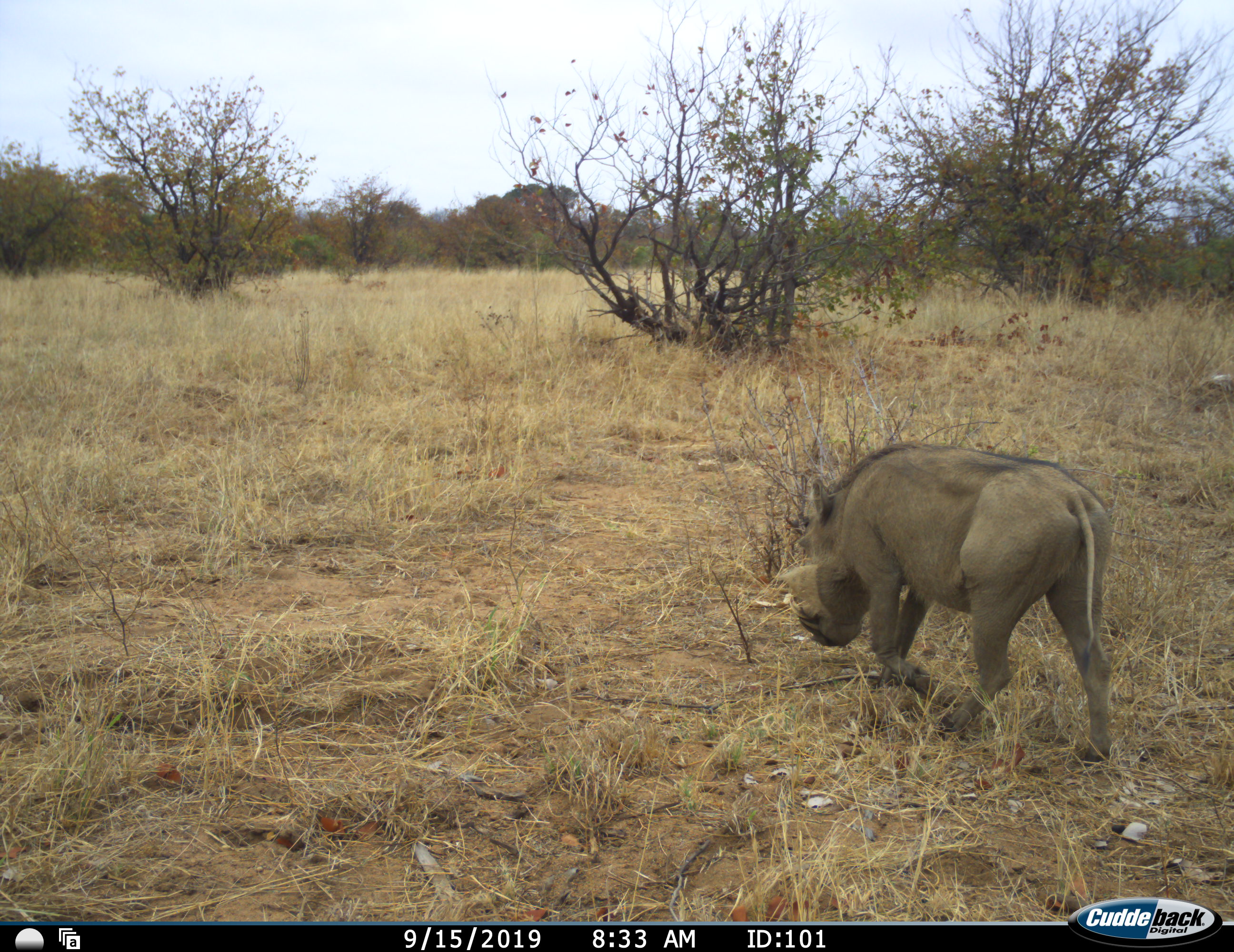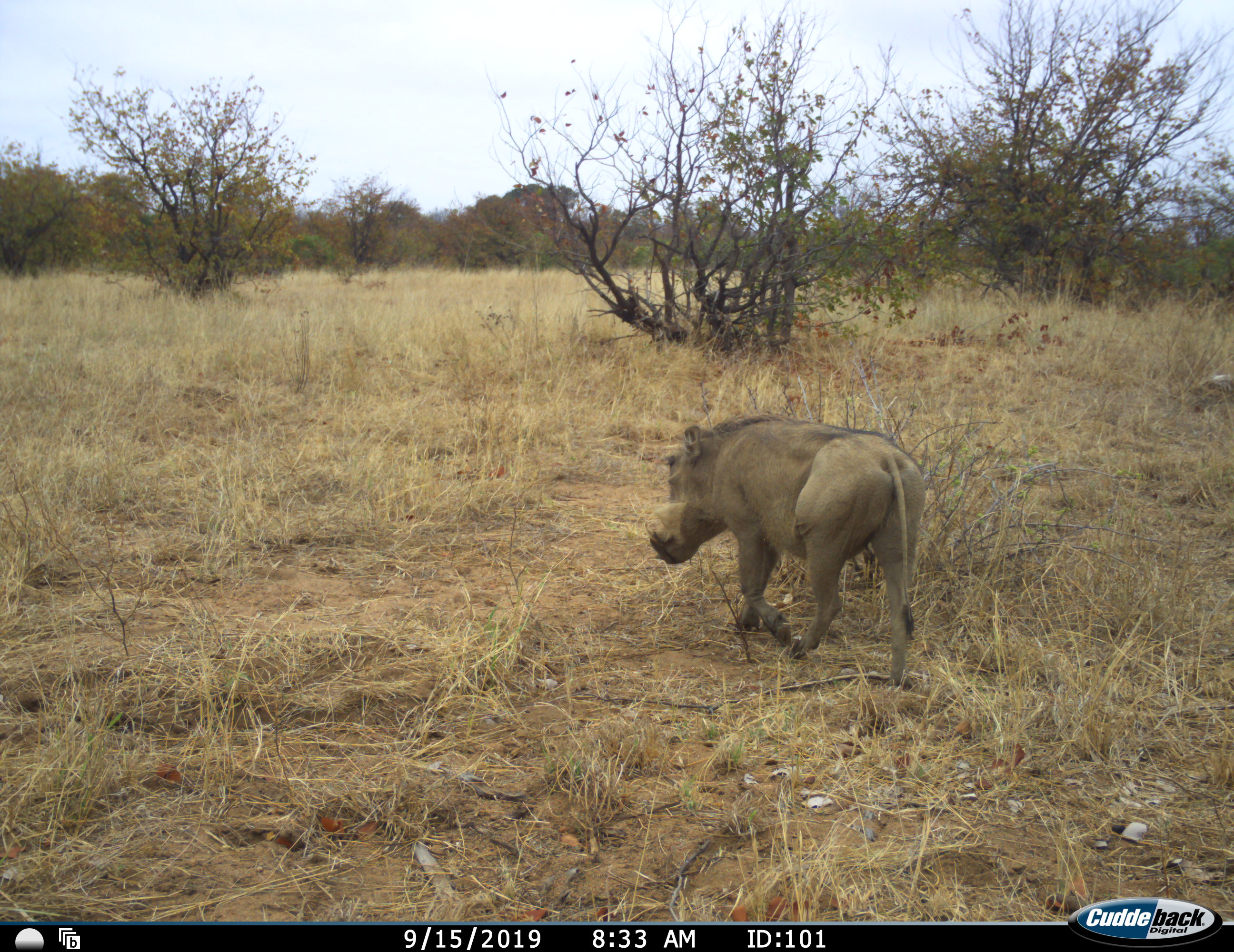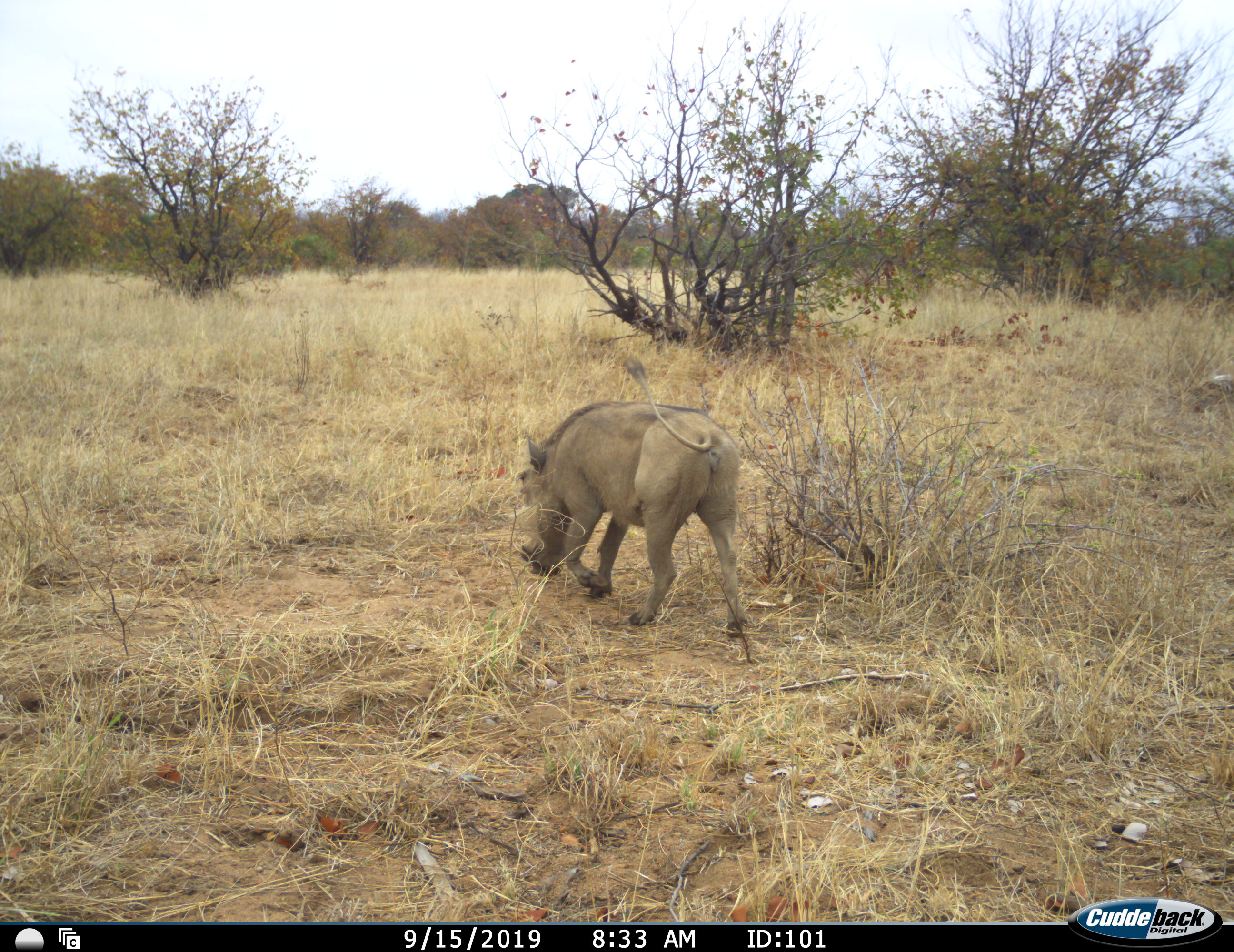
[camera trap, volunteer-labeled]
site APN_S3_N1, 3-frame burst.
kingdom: Animalia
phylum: Chordata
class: Mammalia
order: Artiodactyla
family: Suidae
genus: Phacochoerus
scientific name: Phacochoerus africanus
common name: warthog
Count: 1.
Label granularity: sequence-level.